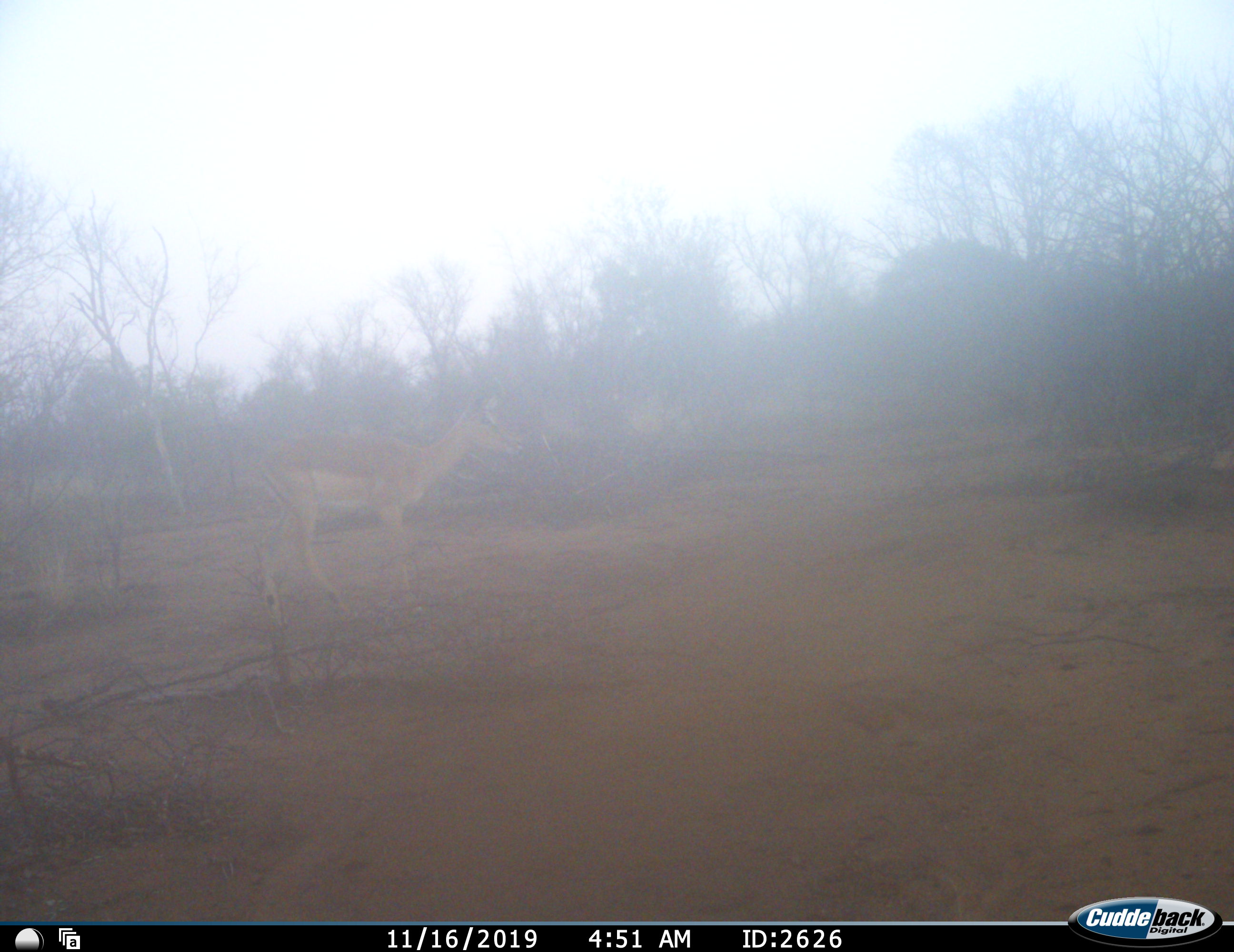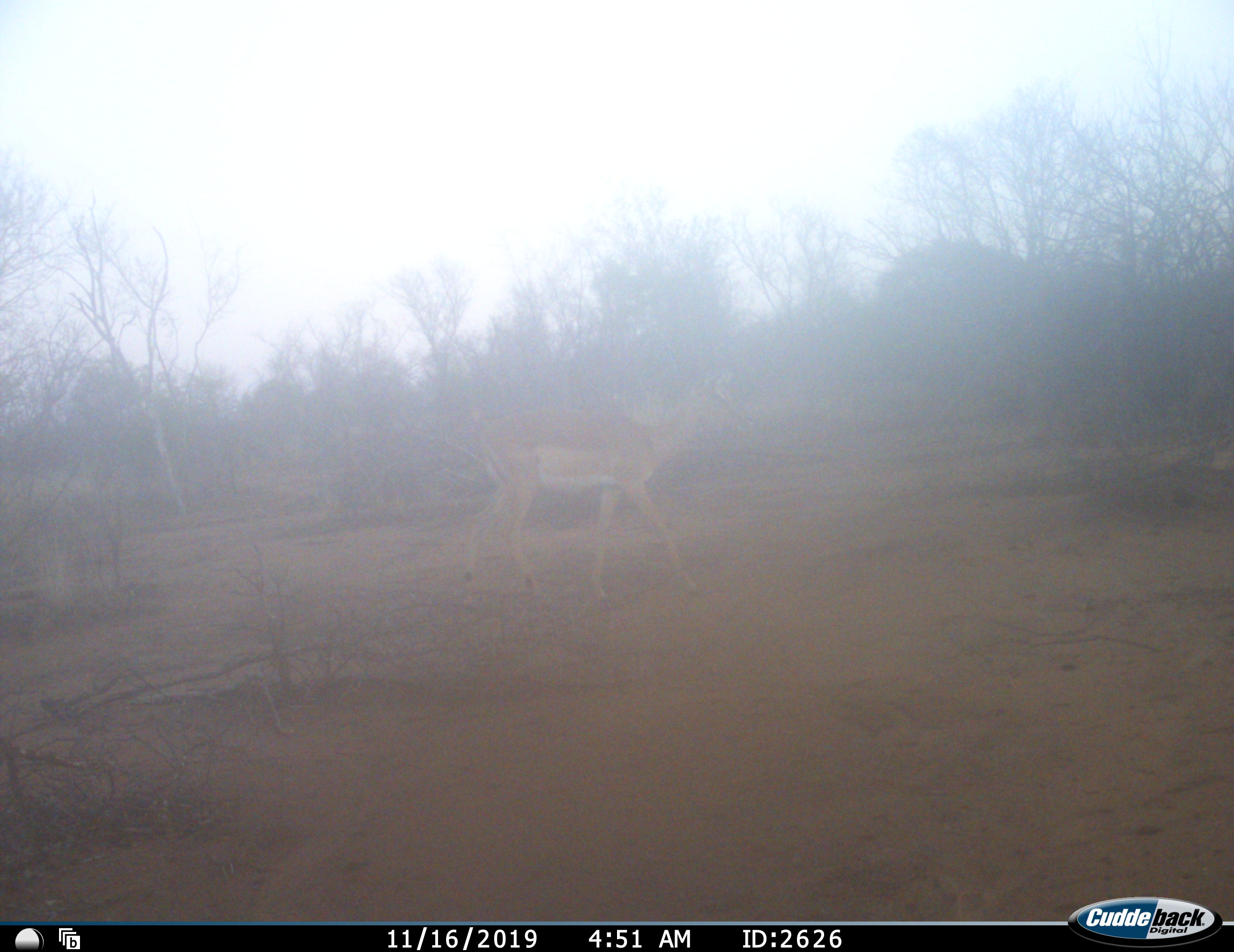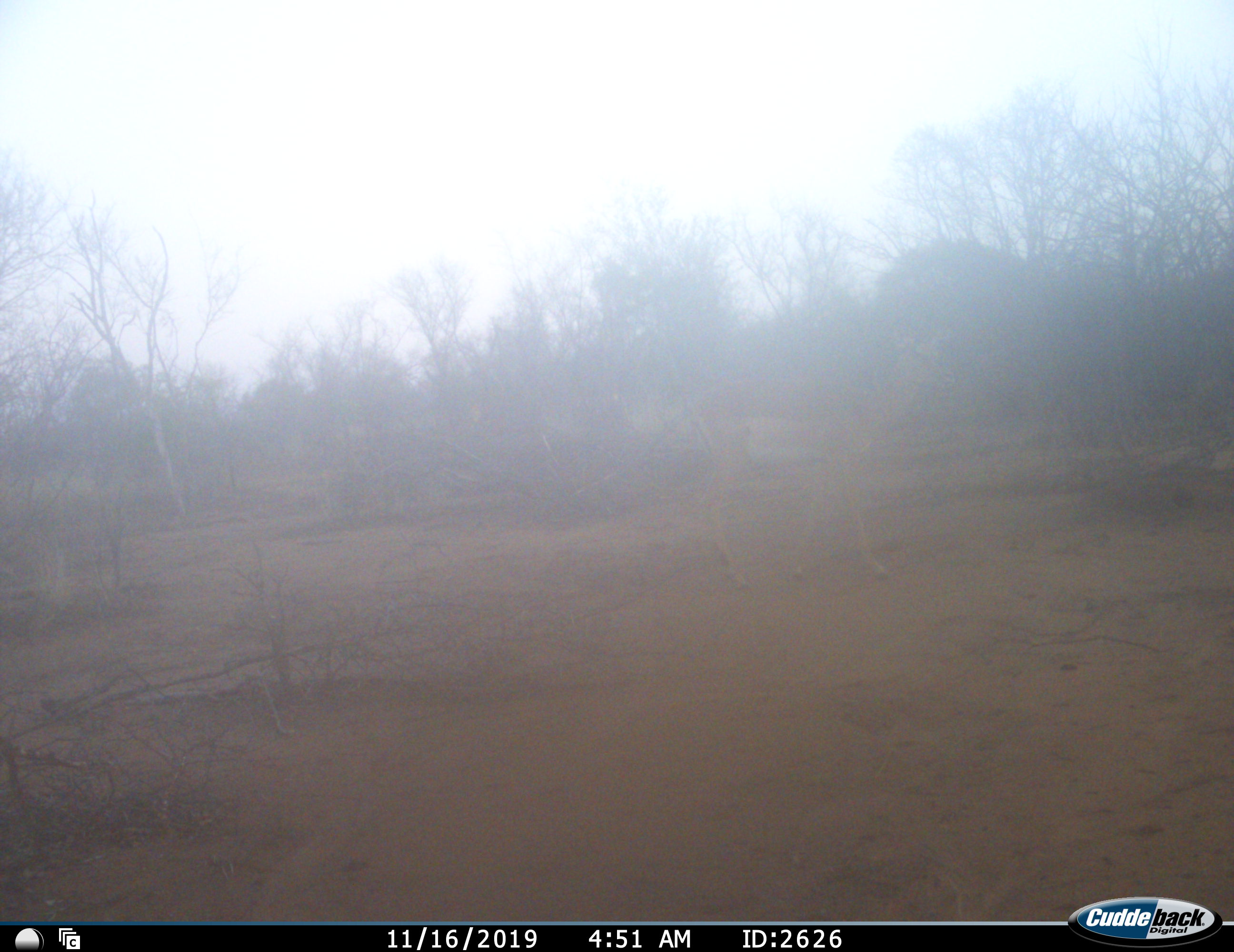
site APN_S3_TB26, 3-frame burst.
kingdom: Animalia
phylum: Chordata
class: Mammalia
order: Artiodactyla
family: Bovidae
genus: Aepyceros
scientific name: Aepyceros melampus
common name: impala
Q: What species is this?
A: Impala (Aepyceros melampus).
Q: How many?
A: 1.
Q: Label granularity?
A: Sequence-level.